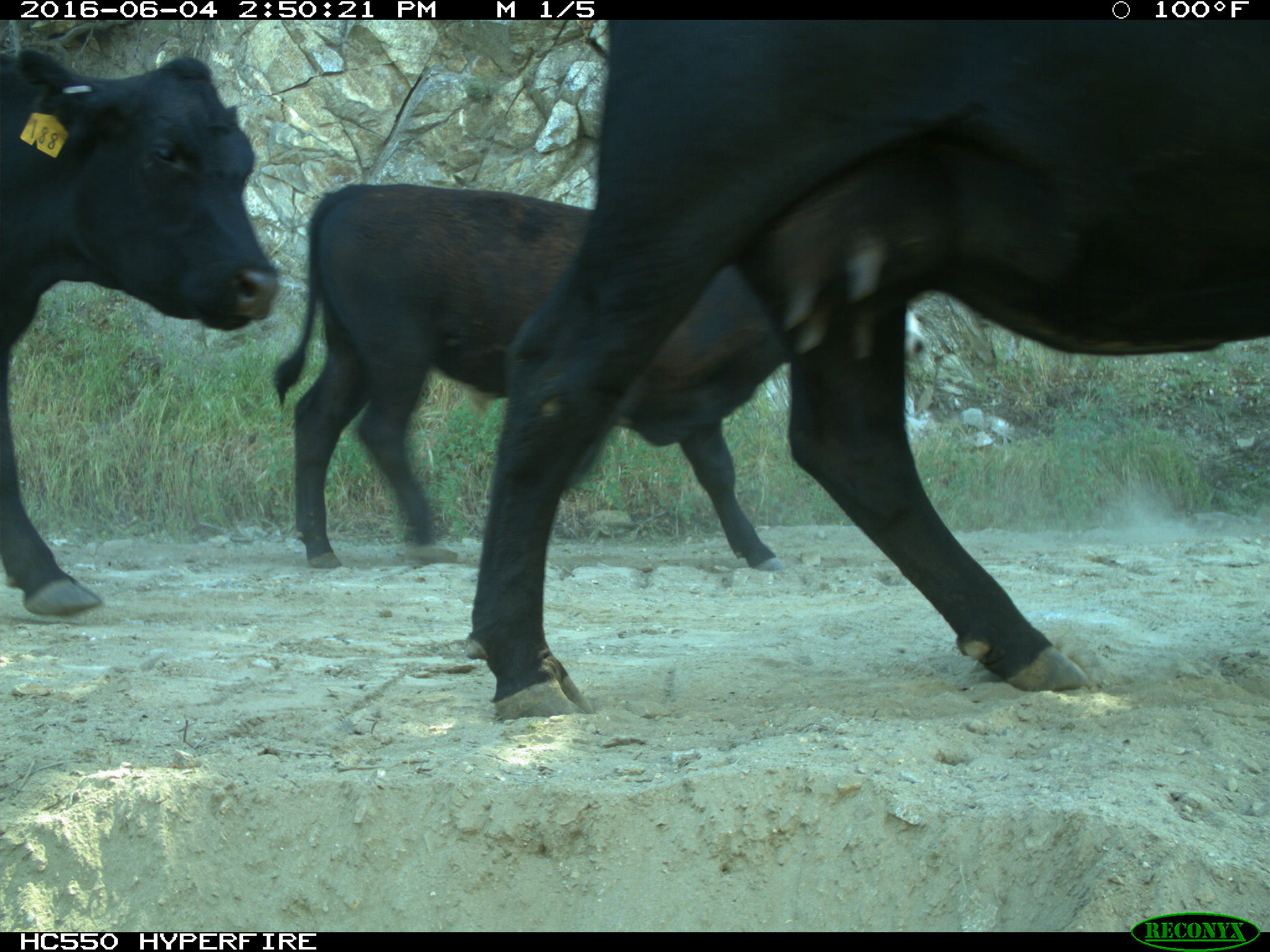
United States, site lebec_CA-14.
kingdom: Animalia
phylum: Chordata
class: Mammalia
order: Artiodactyla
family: Bovidae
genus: Bos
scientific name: Bos taurus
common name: domestic cow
Bos taurus (domestic cow).